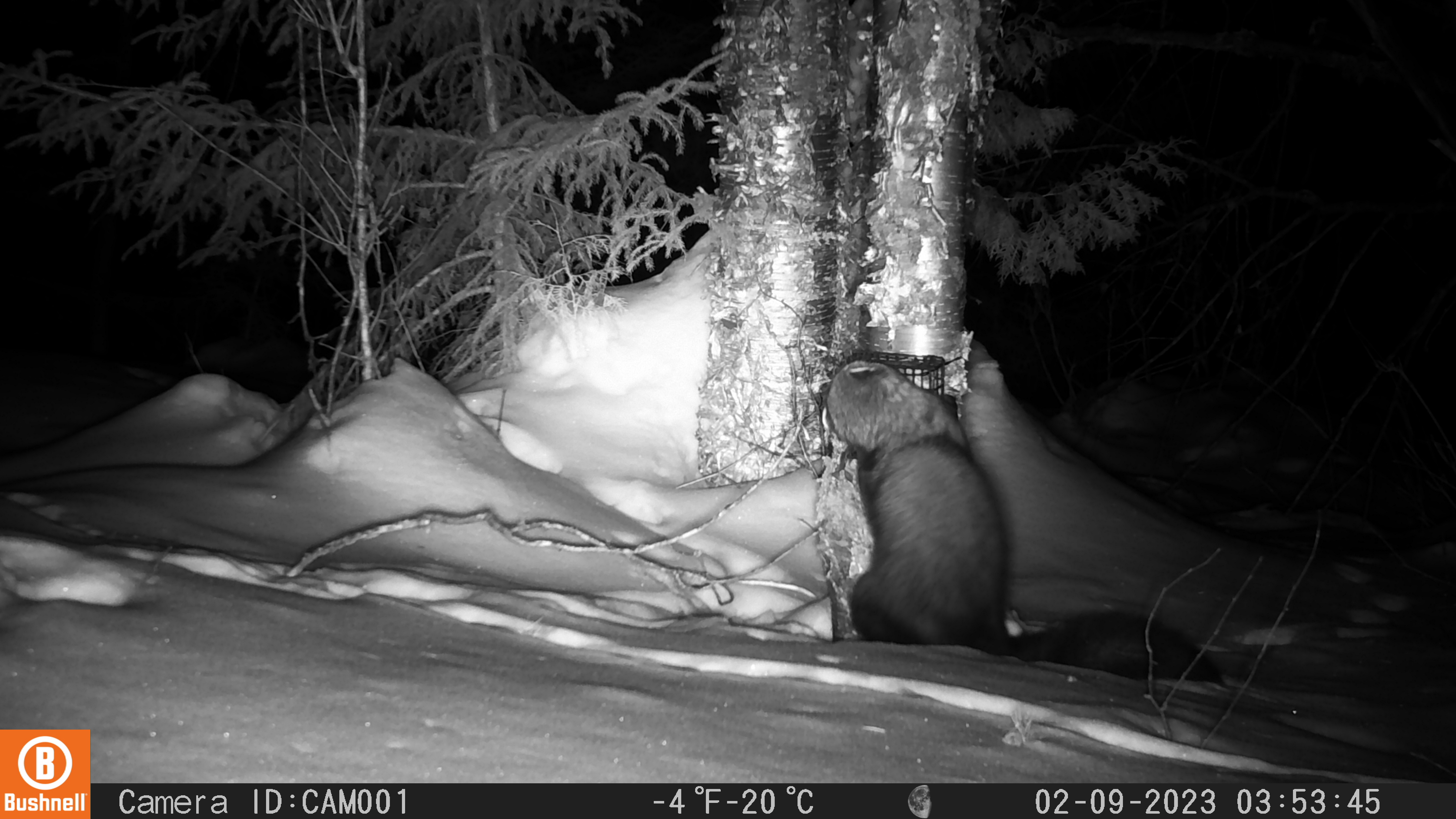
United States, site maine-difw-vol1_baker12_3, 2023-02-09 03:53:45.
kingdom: Animalia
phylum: Chordata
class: Mammalia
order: Carnivora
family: Mustelidae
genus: Pekania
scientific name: Pekania pennanti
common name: fisher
Fisher (Pekania pennanti).